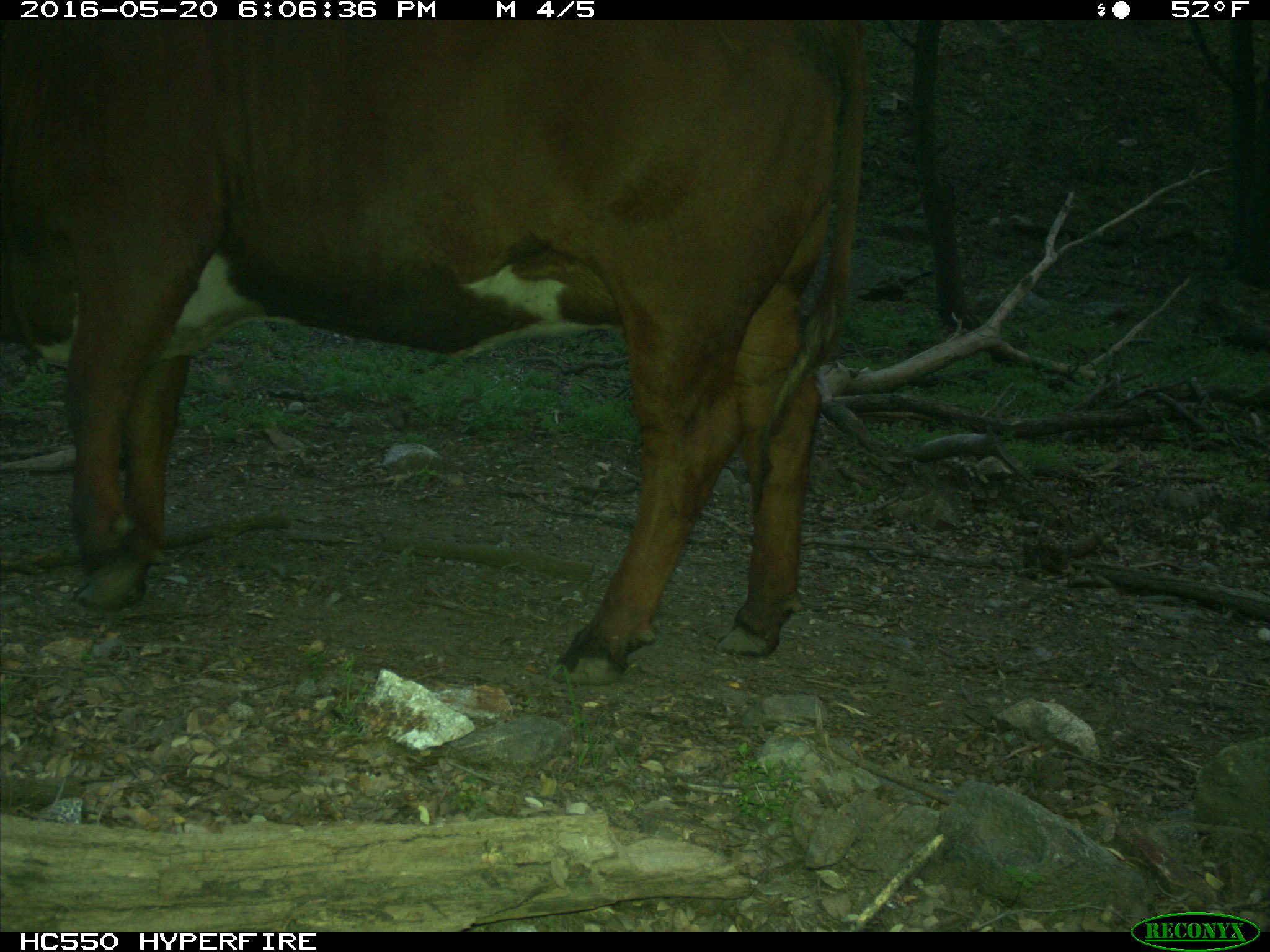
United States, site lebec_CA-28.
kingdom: Animalia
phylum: Chordata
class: Mammalia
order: Artiodactyla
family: Bovidae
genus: Bos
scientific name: Bos taurus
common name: domestic cow